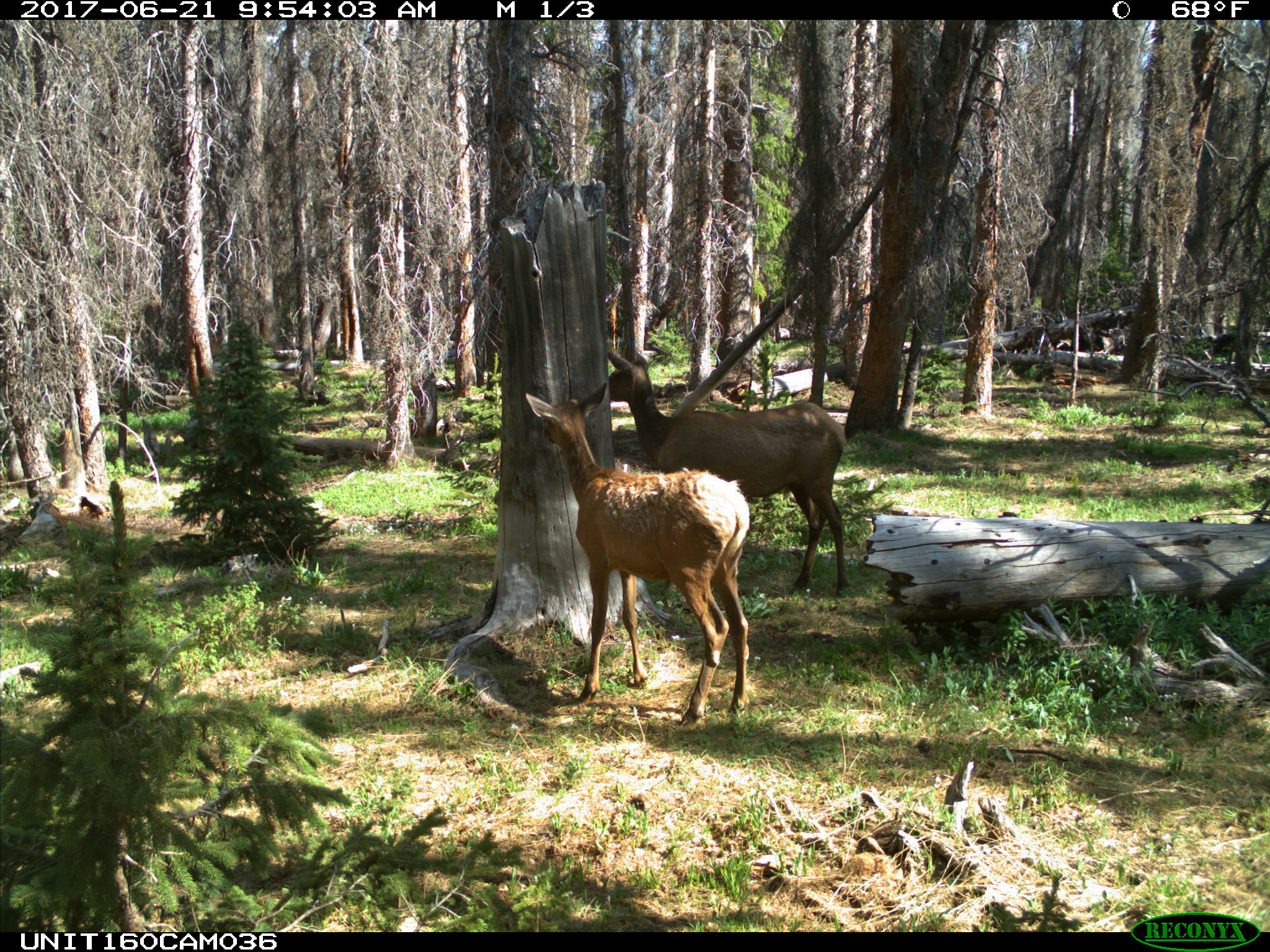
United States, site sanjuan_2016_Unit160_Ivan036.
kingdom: Animalia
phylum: Chordata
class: Mammalia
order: Artiodactyla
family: Cervidae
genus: Cervus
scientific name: Cervus elaphus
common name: red deer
Cervus elaphus (red deer).